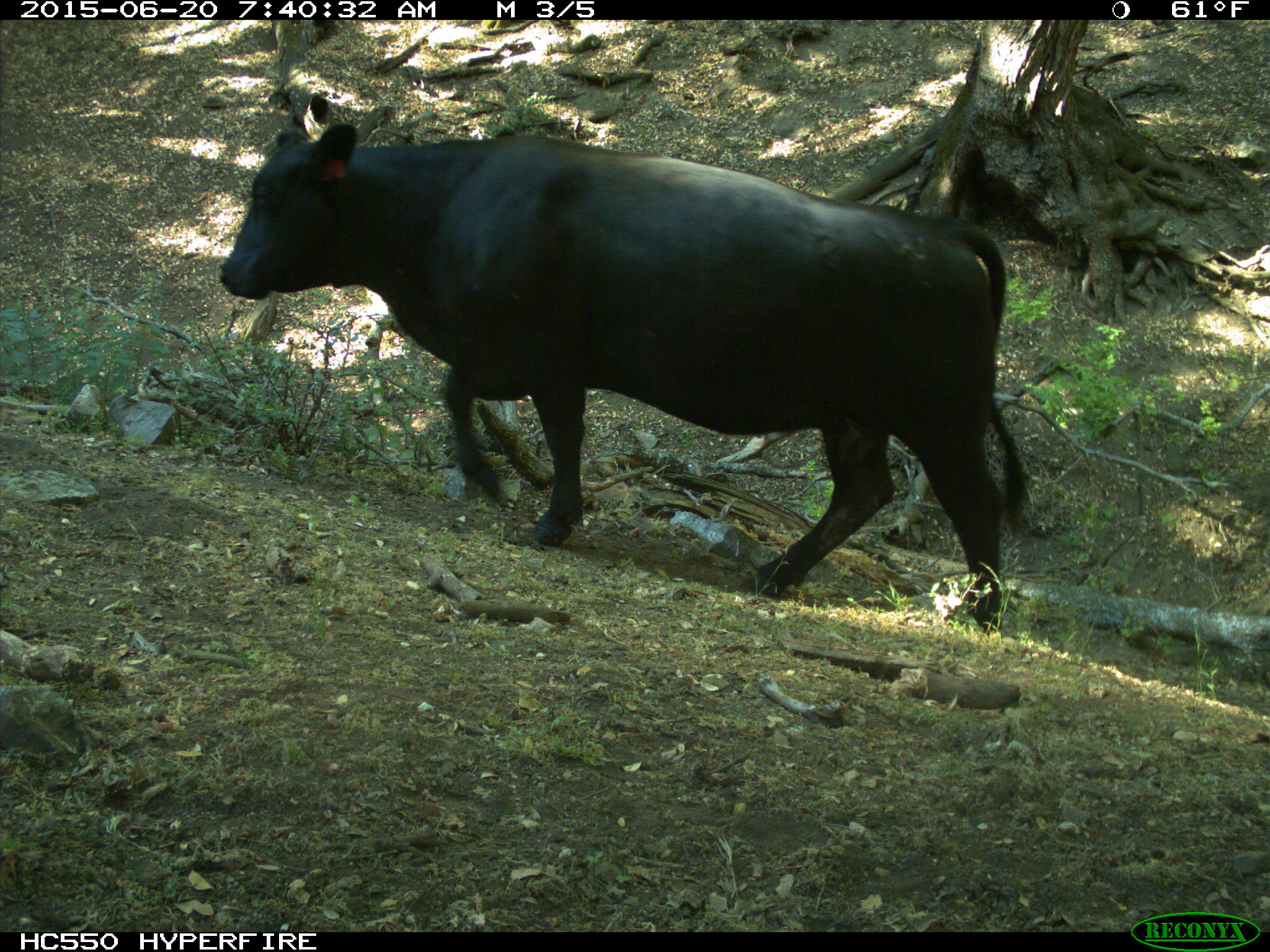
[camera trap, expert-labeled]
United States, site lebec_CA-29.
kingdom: Animalia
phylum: Chordata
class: Mammalia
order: Artiodactyla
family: Bovidae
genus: Bos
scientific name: Bos taurus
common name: domestic cow